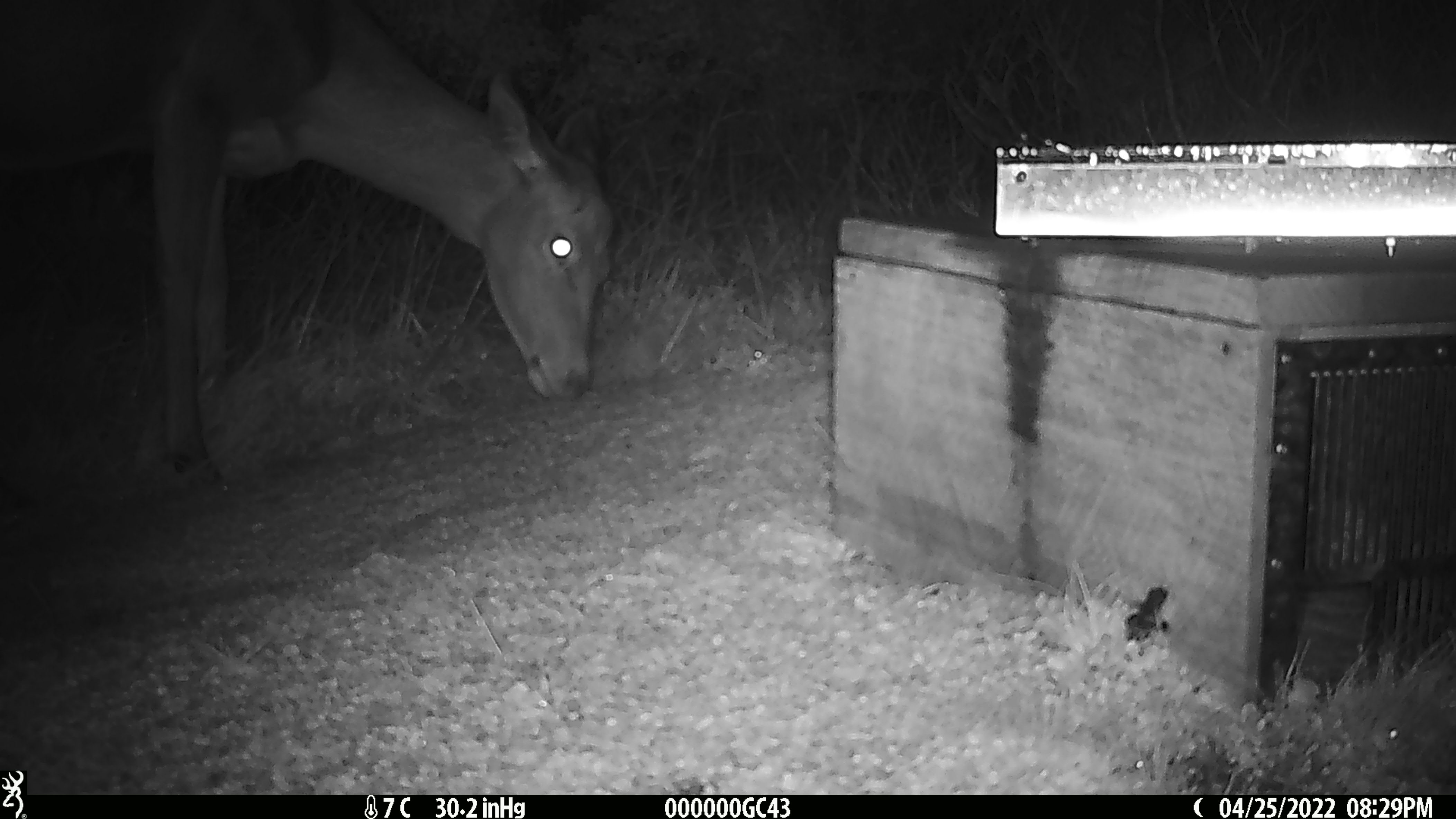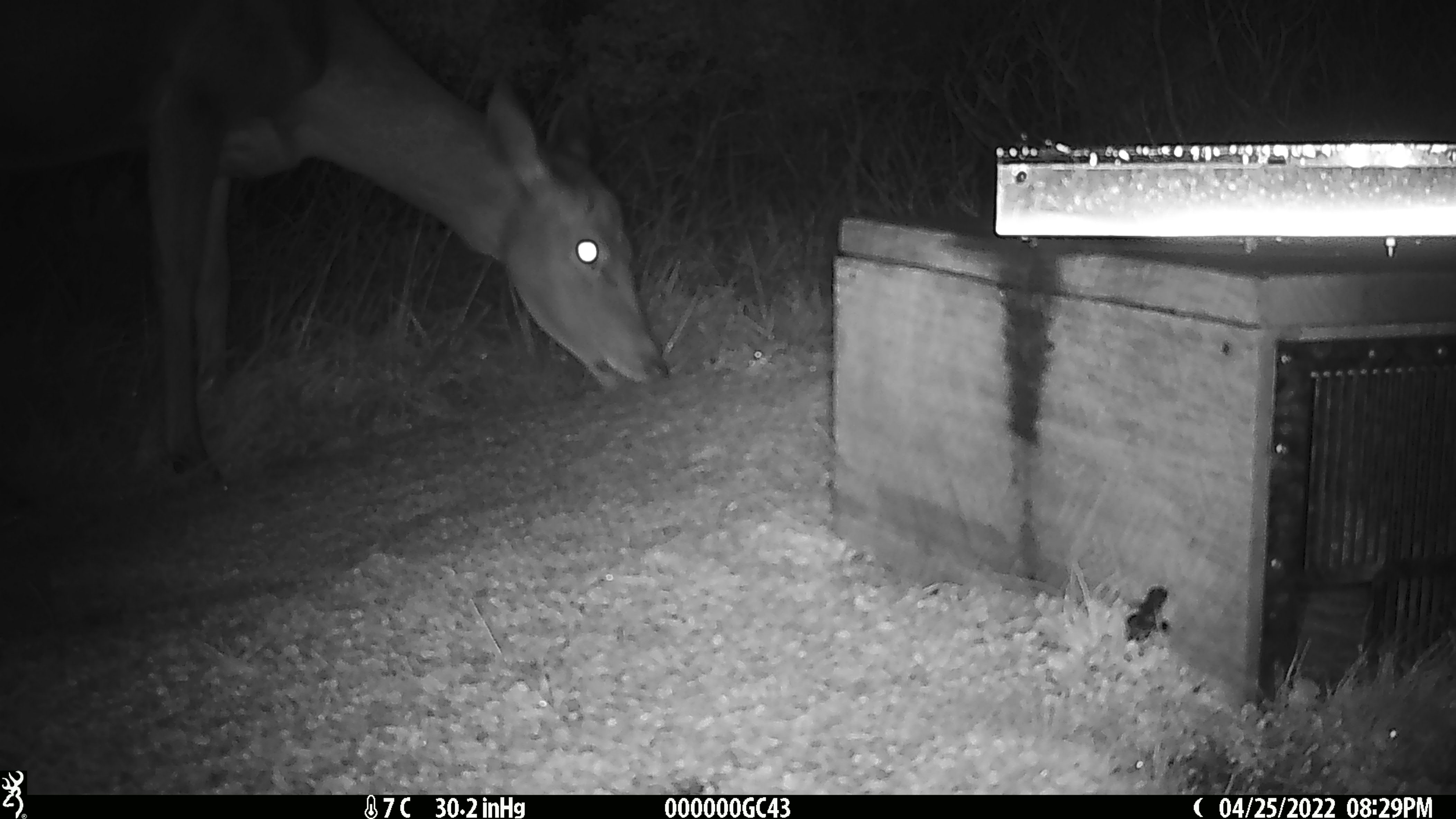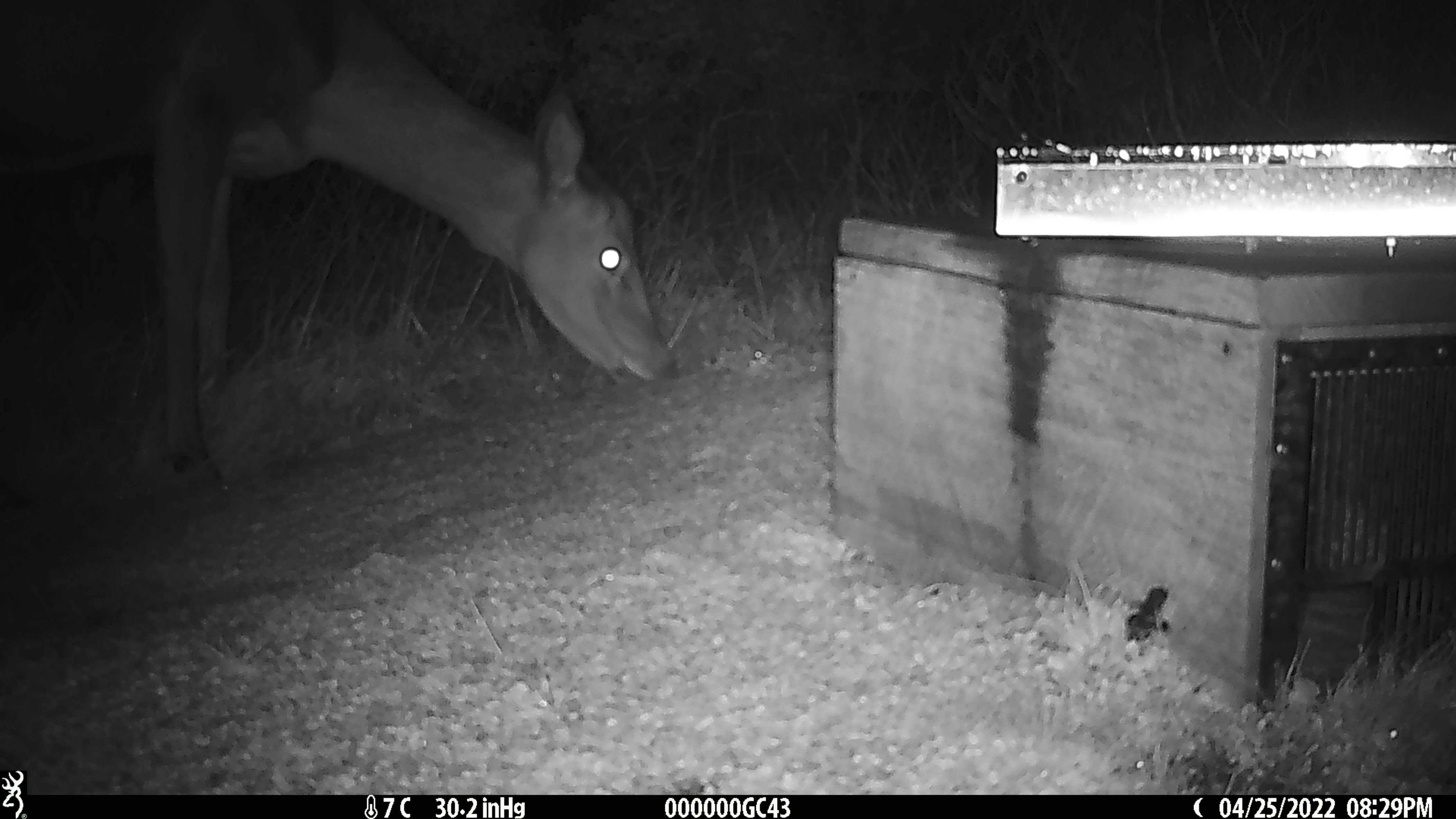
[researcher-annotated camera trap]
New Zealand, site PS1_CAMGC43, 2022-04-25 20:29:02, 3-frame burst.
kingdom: Animalia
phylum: Chordata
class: Mammalia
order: Artiodactyla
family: Cervidae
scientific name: Cervidae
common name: deer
Deer (Cervidae).